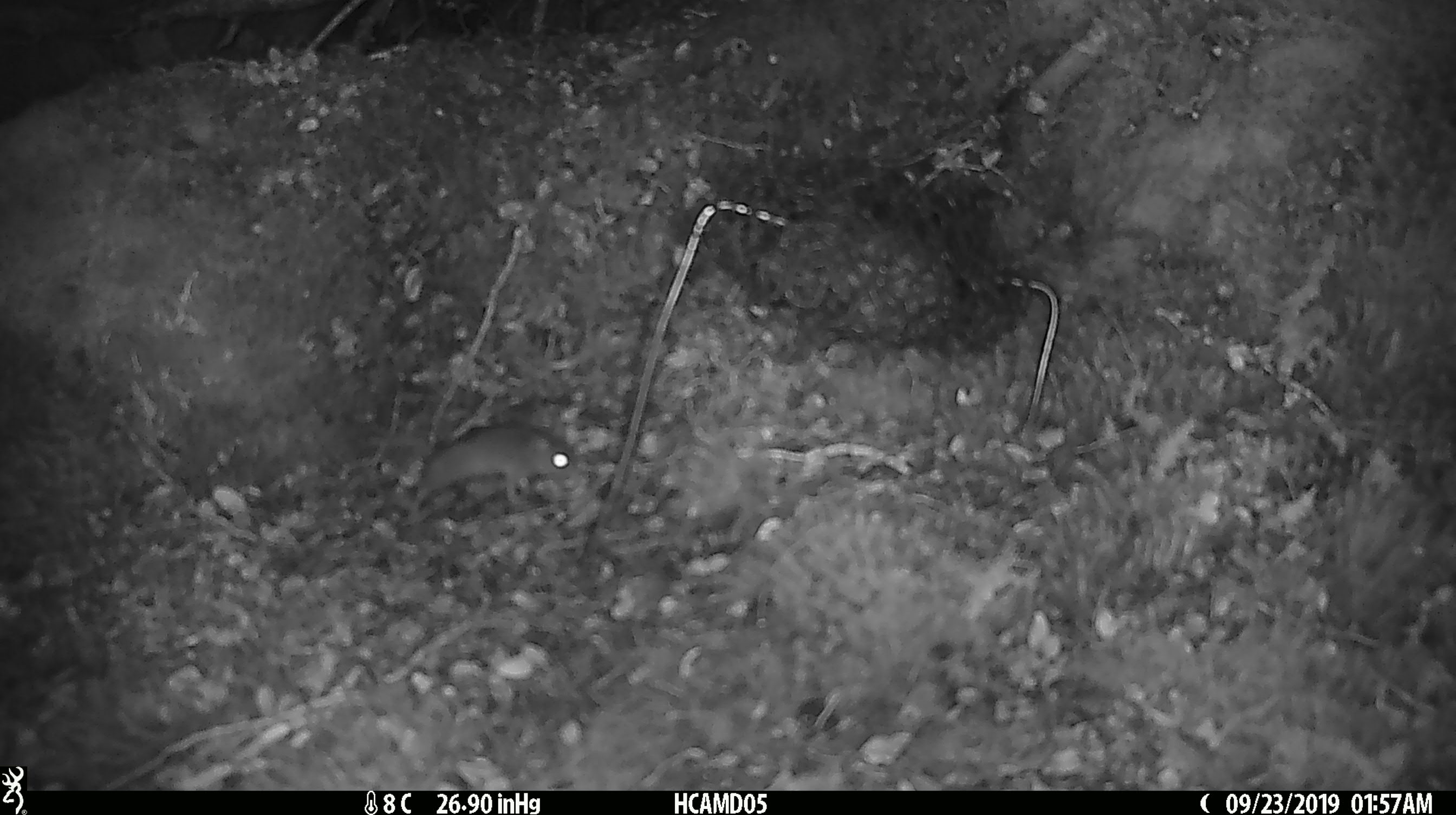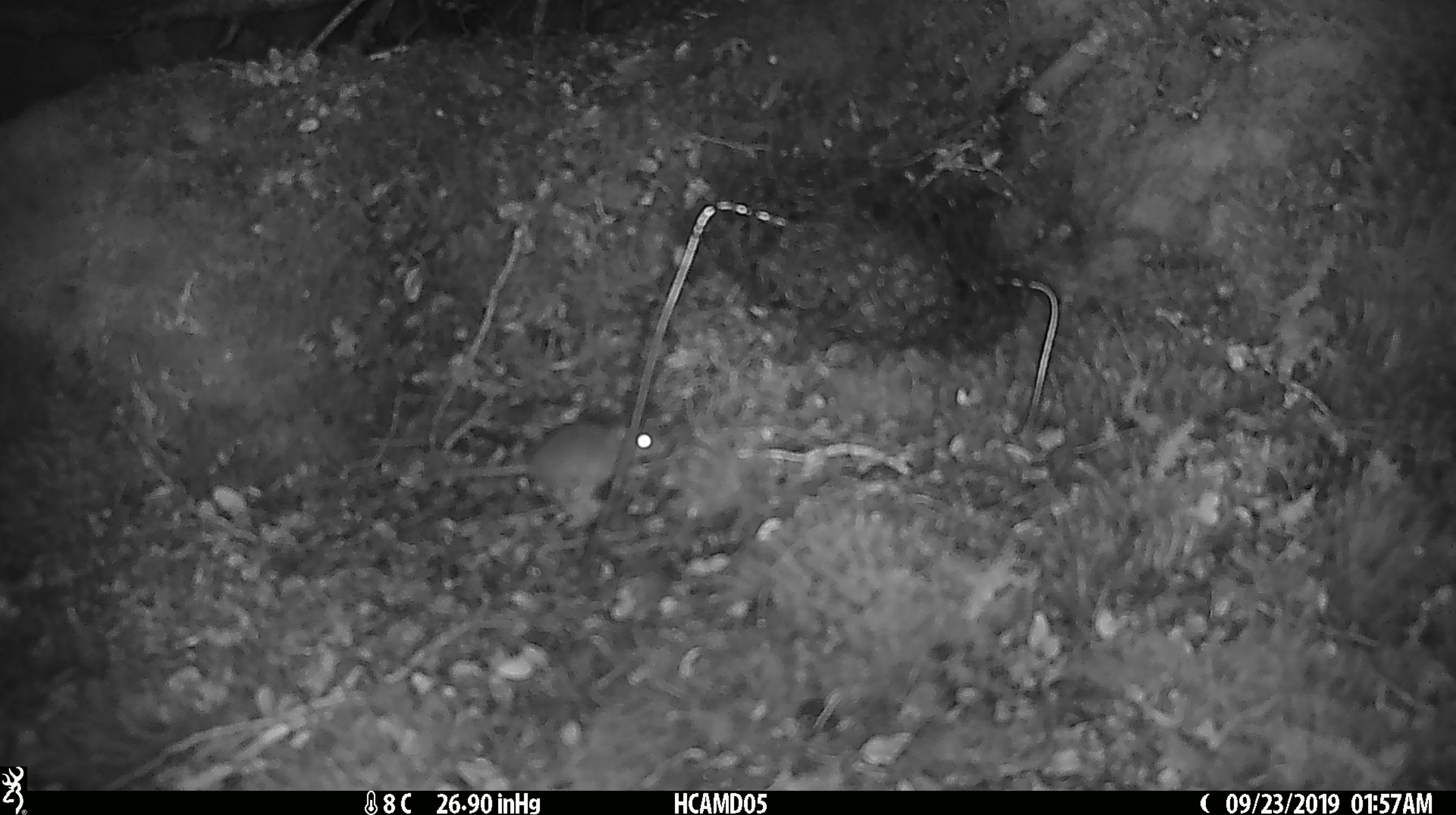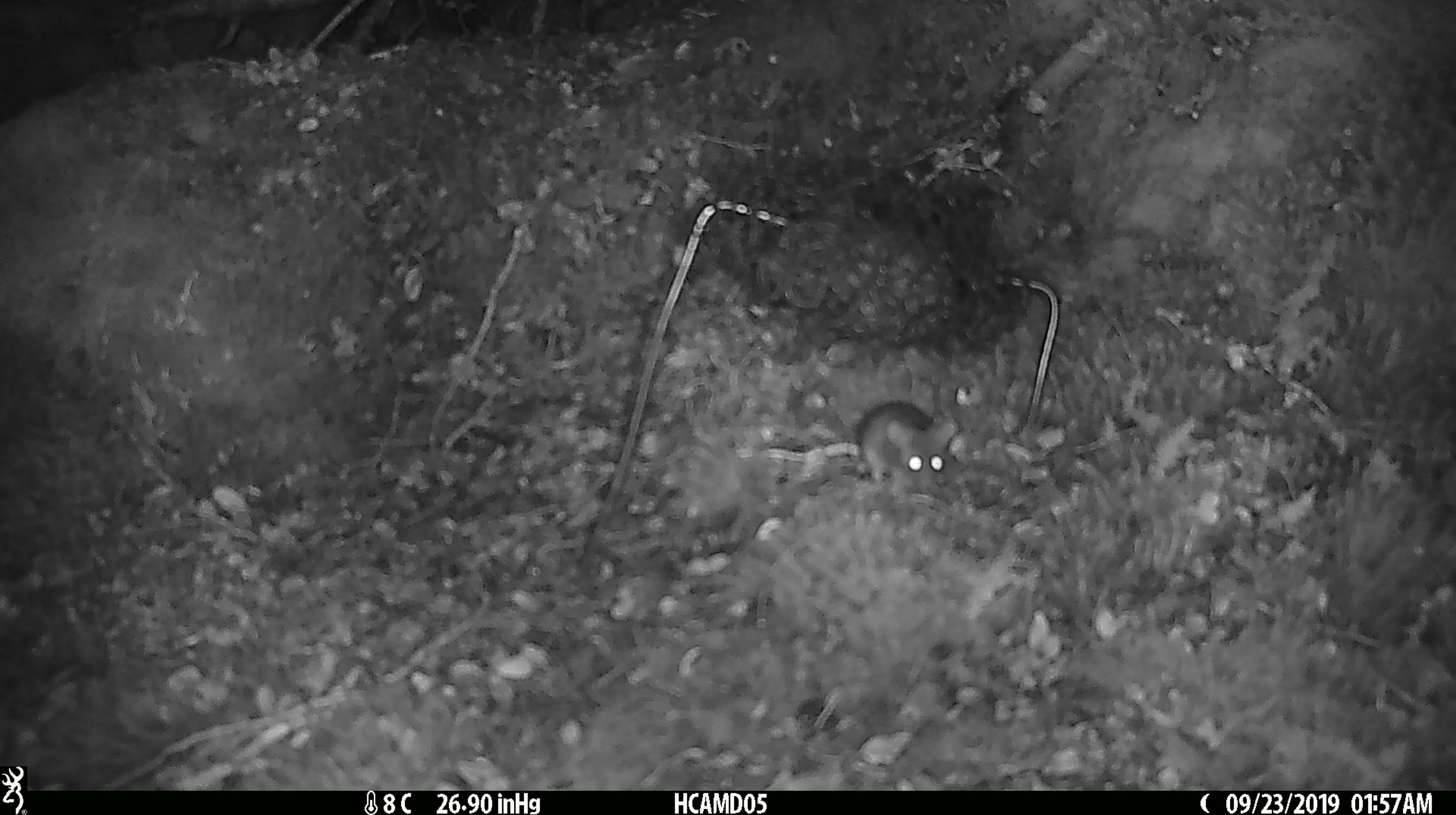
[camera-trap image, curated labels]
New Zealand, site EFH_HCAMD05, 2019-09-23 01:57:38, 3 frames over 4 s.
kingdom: Animalia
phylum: Chordata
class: Mammalia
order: Rodentia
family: Muridae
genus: Mus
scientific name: Mus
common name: mouse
Mouse (Mus).